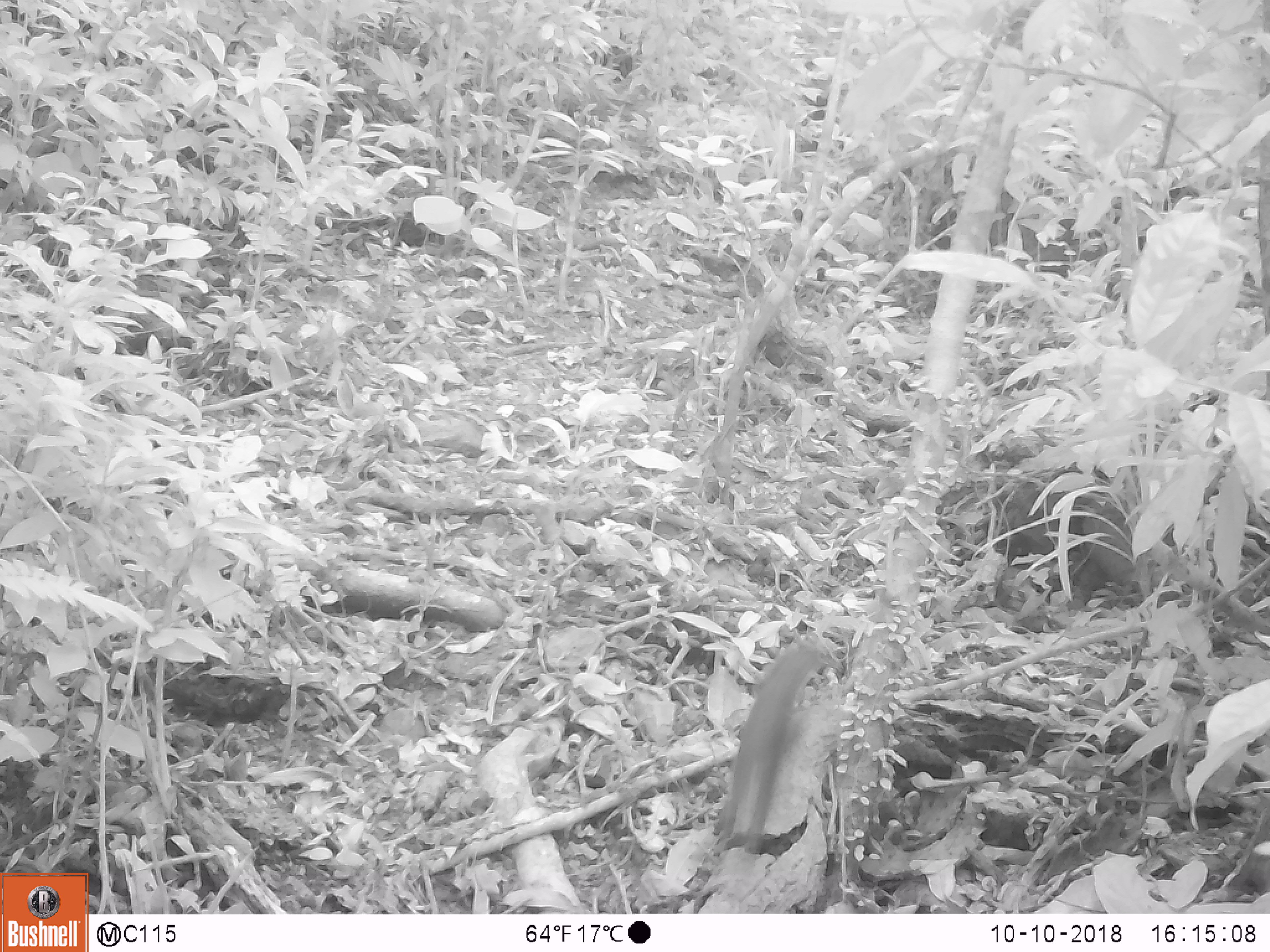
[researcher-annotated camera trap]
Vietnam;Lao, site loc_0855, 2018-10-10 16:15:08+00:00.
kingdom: Animalia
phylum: Chordata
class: Mammalia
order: Rodentia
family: Sciuridae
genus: Dremomys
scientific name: Dremomys rufigenis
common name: red-cheeked squirrel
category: red cheeked squirrel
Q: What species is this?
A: Red cheeked squirrel (red-cheeked squirrel) (Dremomys rufigenis).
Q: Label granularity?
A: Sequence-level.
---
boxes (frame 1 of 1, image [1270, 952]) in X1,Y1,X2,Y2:
red cheeked squirrel: 711,625,843,854